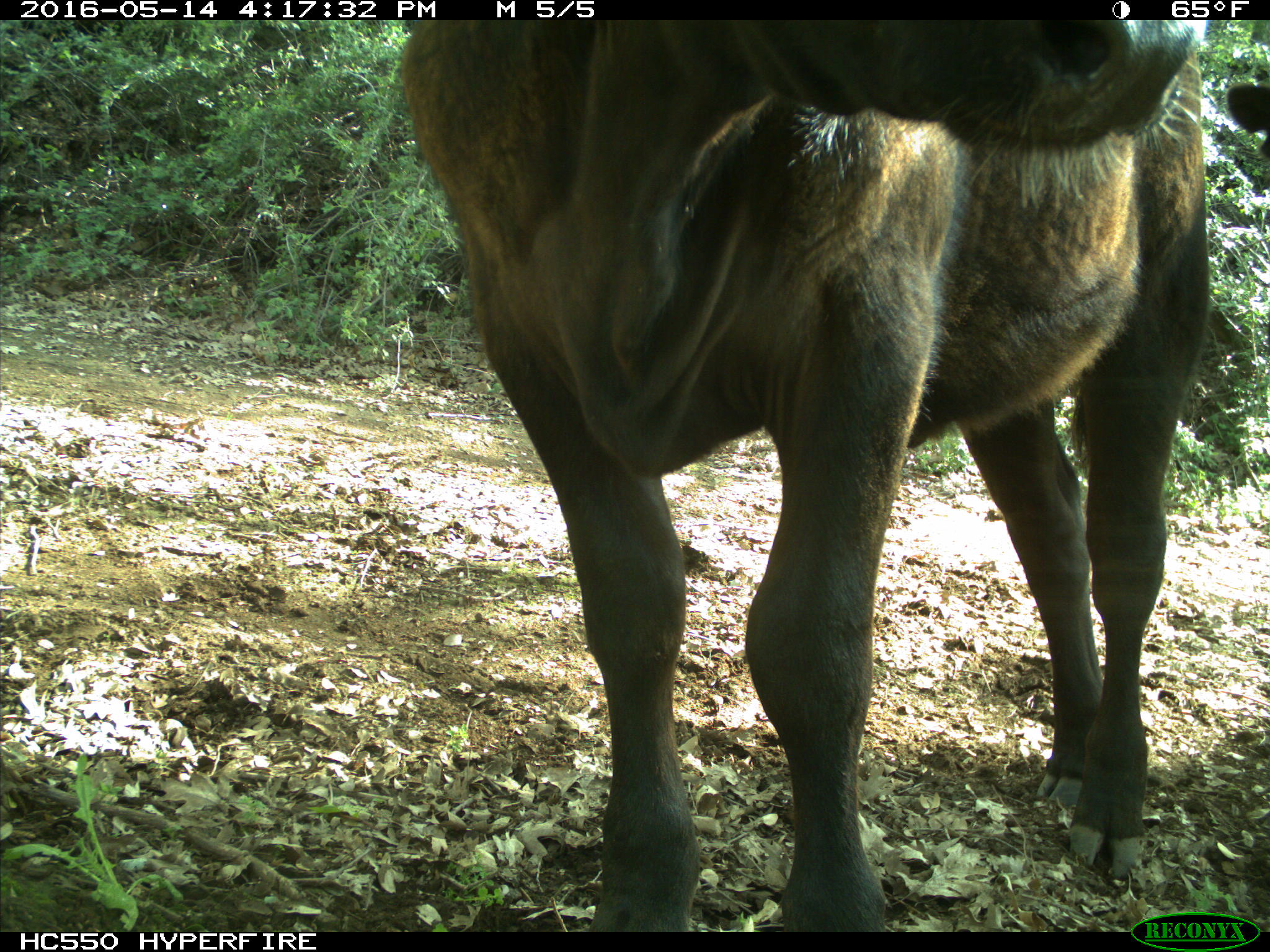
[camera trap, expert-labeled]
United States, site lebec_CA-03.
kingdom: Animalia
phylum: Chordata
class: Mammalia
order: Artiodactyla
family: Bovidae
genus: Bos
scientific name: Bos taurus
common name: domestic cow